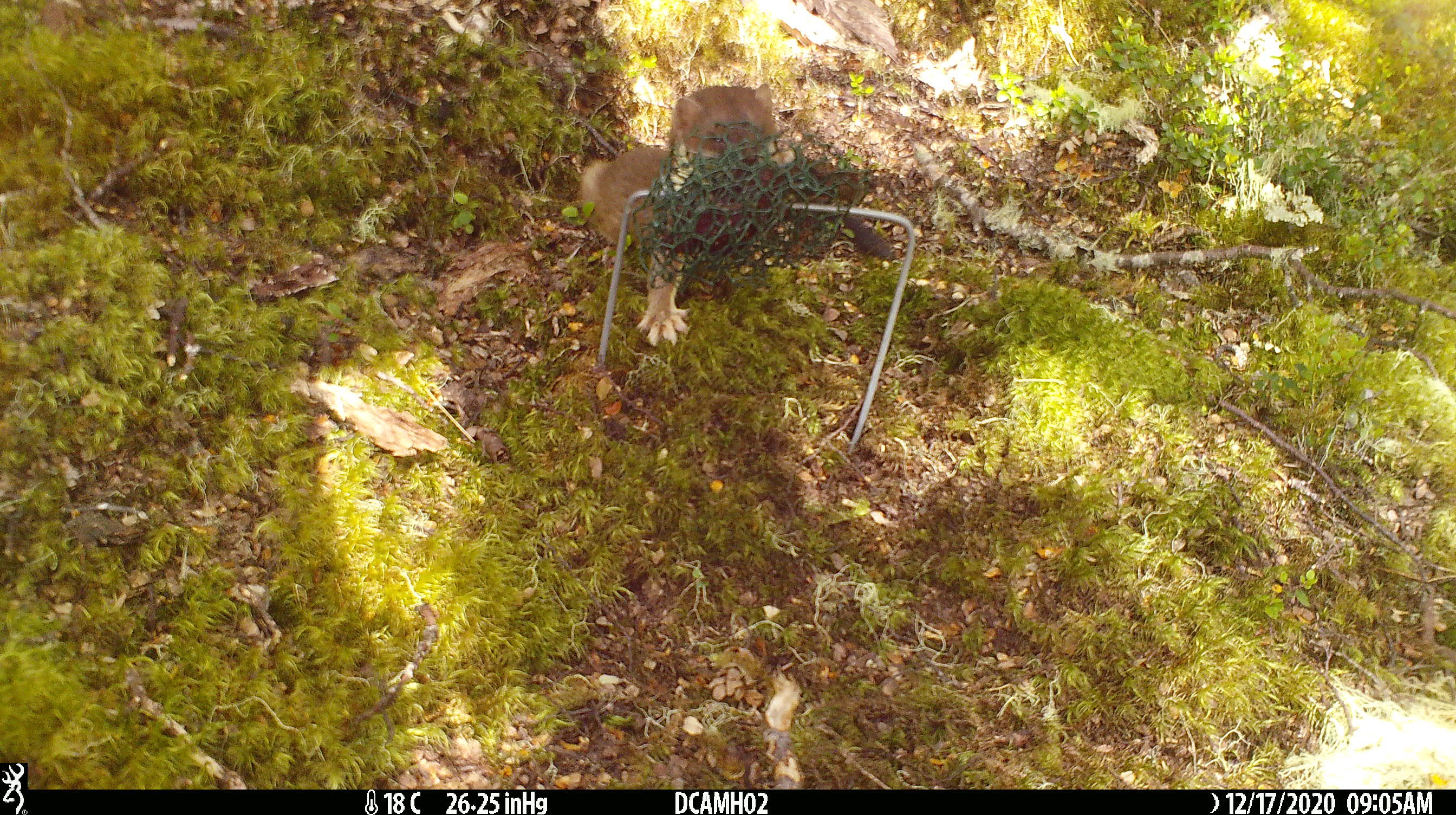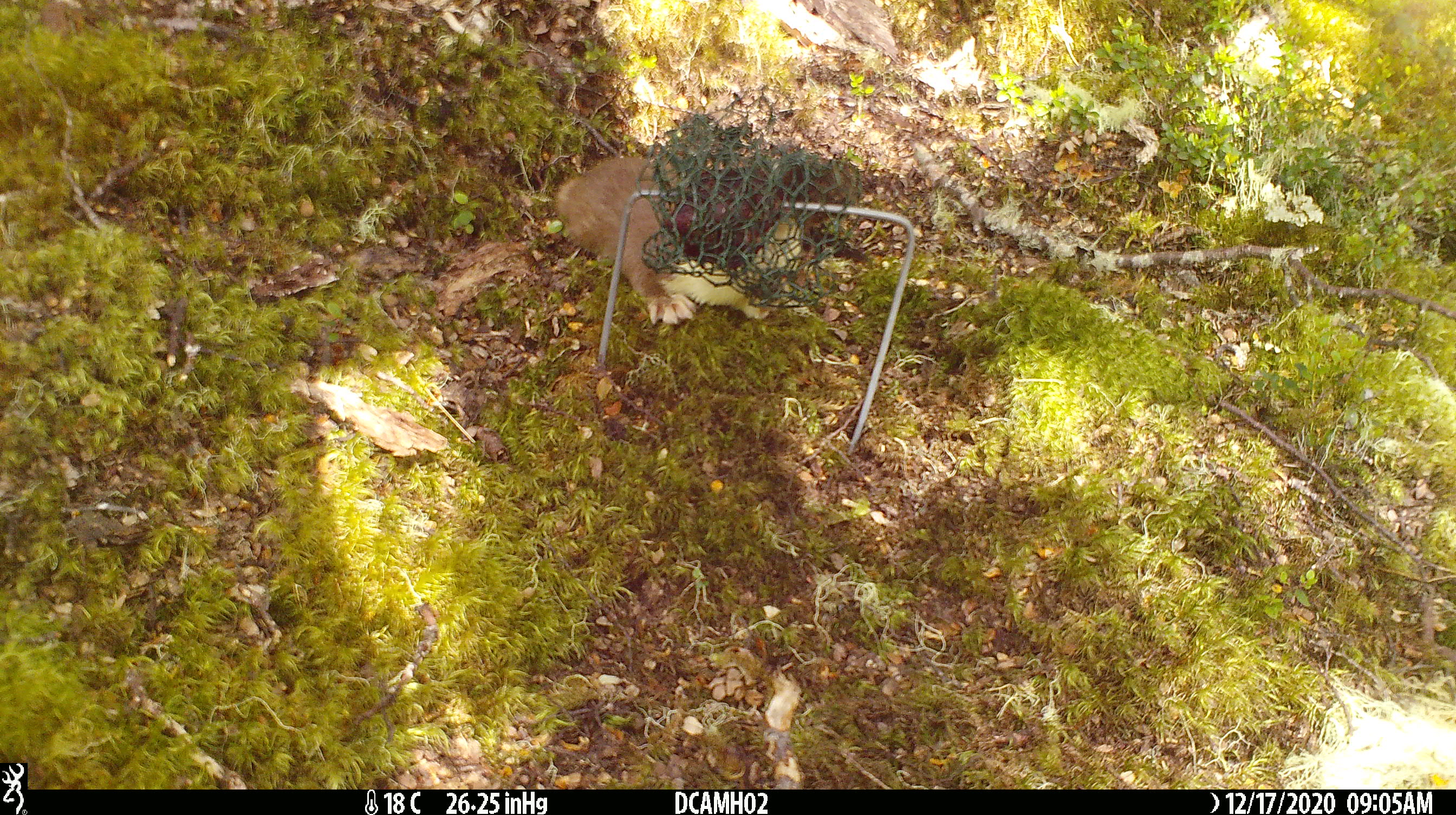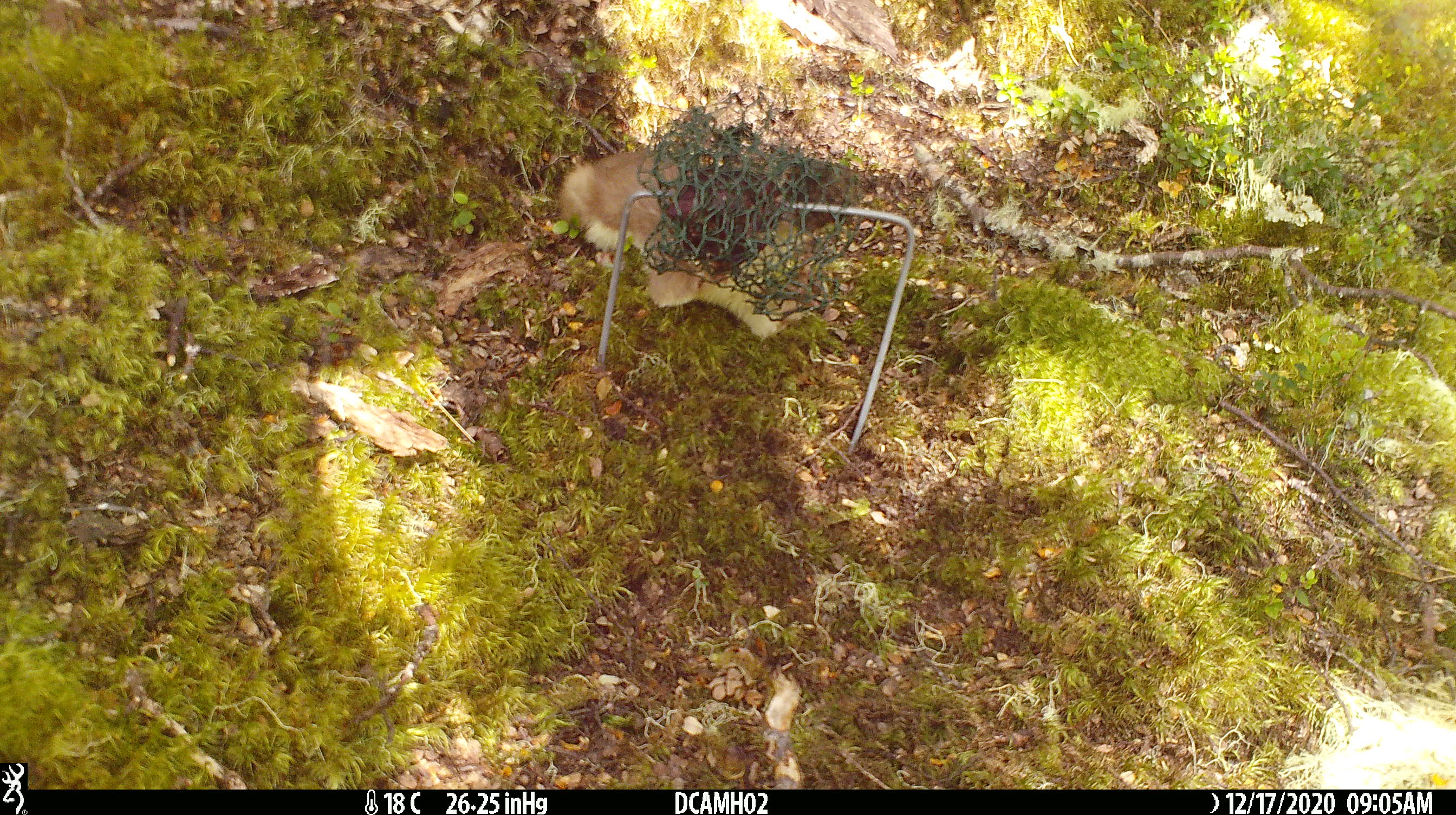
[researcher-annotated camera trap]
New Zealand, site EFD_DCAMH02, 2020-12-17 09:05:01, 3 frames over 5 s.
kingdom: Animalia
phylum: Chordata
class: Mammalia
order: Carnivora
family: Mustelidae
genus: Mustela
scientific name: Mustela erminea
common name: stoat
Stoat (Mustela erminea).